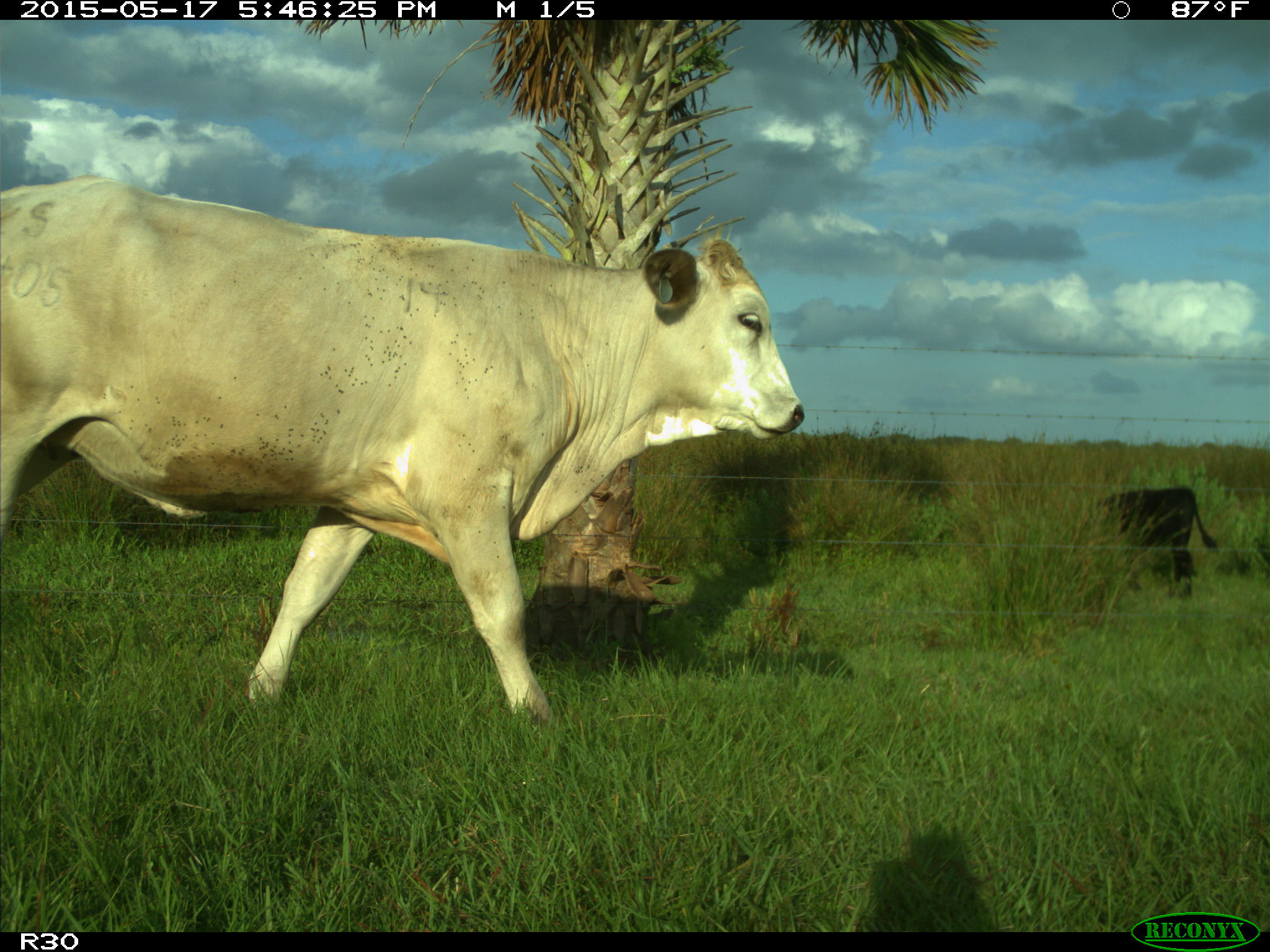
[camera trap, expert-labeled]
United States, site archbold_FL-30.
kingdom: Animalia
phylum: Chordata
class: Mammalia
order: Artiodactyla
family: Bovidae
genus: Bos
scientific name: Bos taurus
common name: domestic cow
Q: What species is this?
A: Bos taurus (domestic cow).